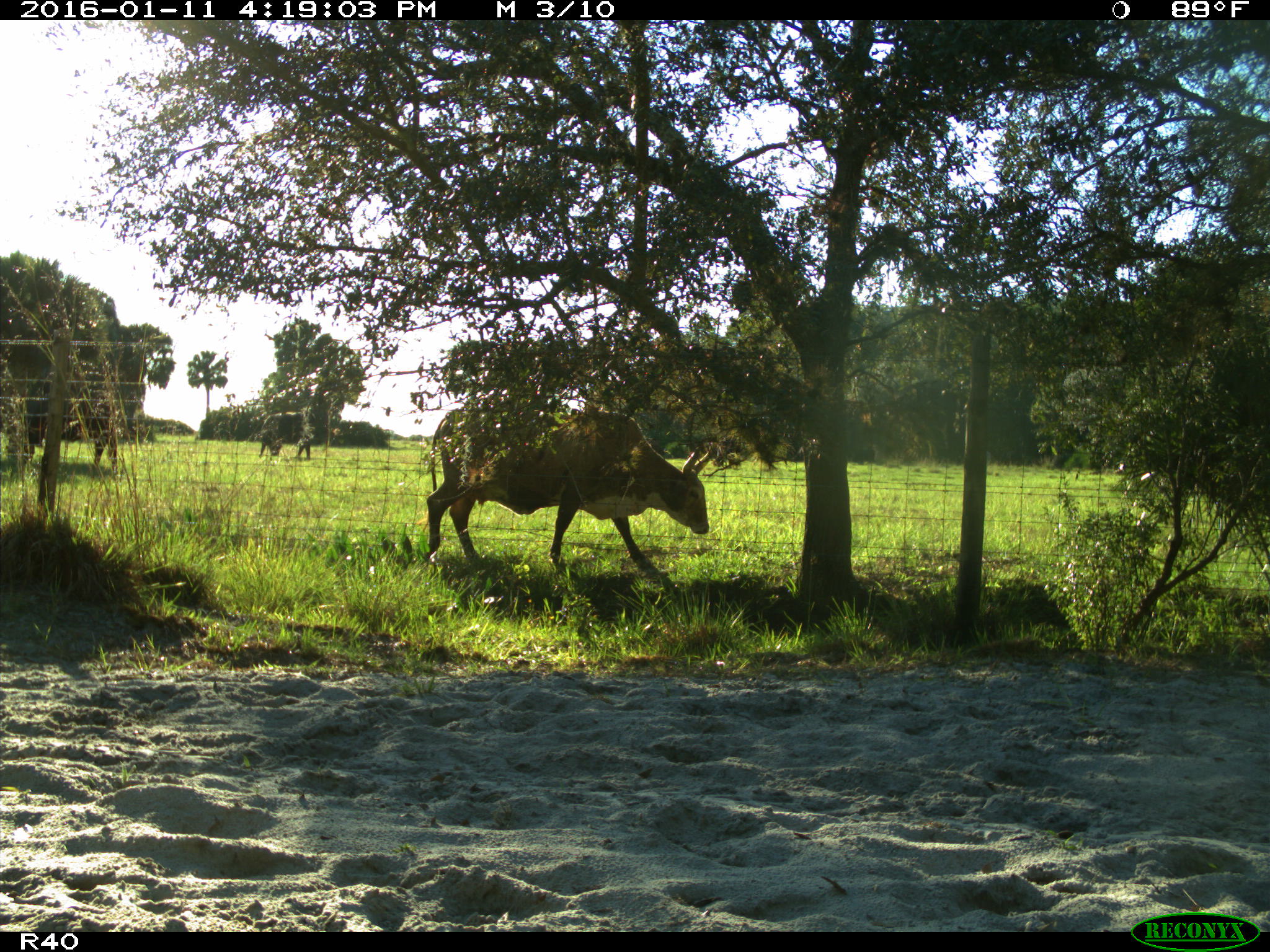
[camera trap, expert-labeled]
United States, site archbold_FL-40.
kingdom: Animalia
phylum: Chordata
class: Mammalia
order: Artiodactyla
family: Bovidae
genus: Bos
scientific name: Bos taurus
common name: domestic cow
Bos taurus (domestic cow).